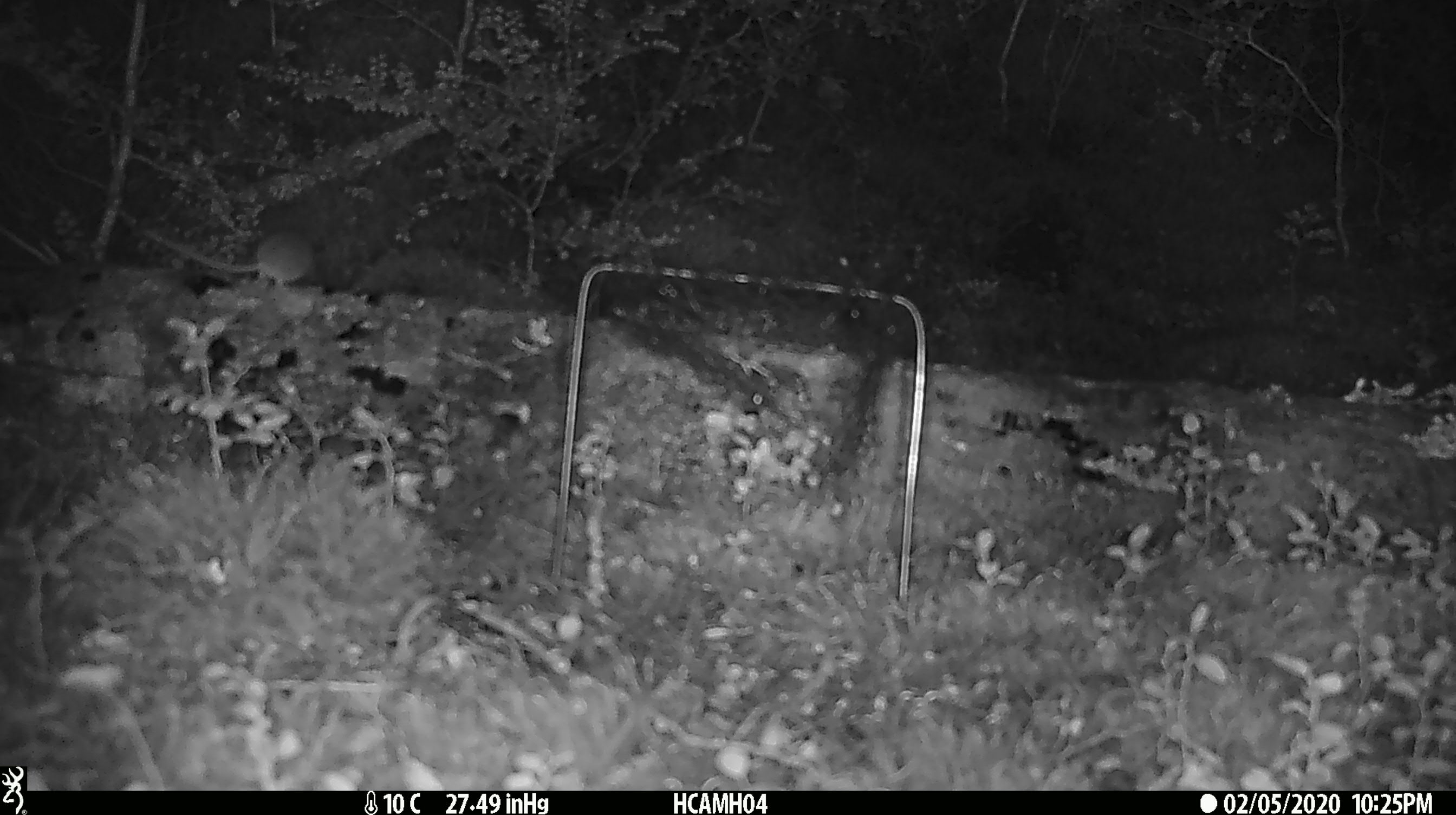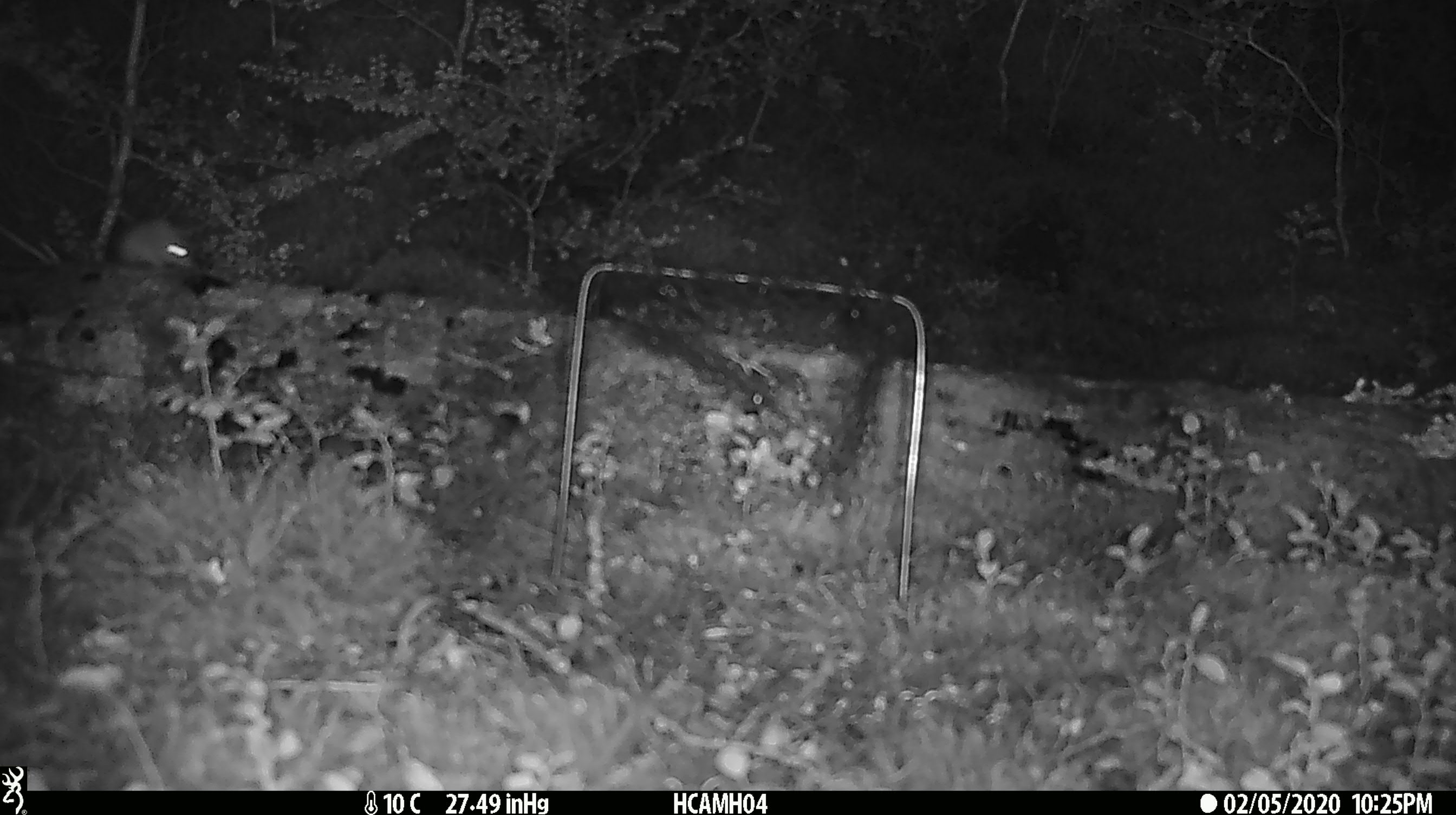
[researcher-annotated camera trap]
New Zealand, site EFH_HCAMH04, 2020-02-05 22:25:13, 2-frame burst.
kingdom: Animalia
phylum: Chordata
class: Mammalia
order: Rodentia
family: Muridae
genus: Mus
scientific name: Mus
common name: mouse